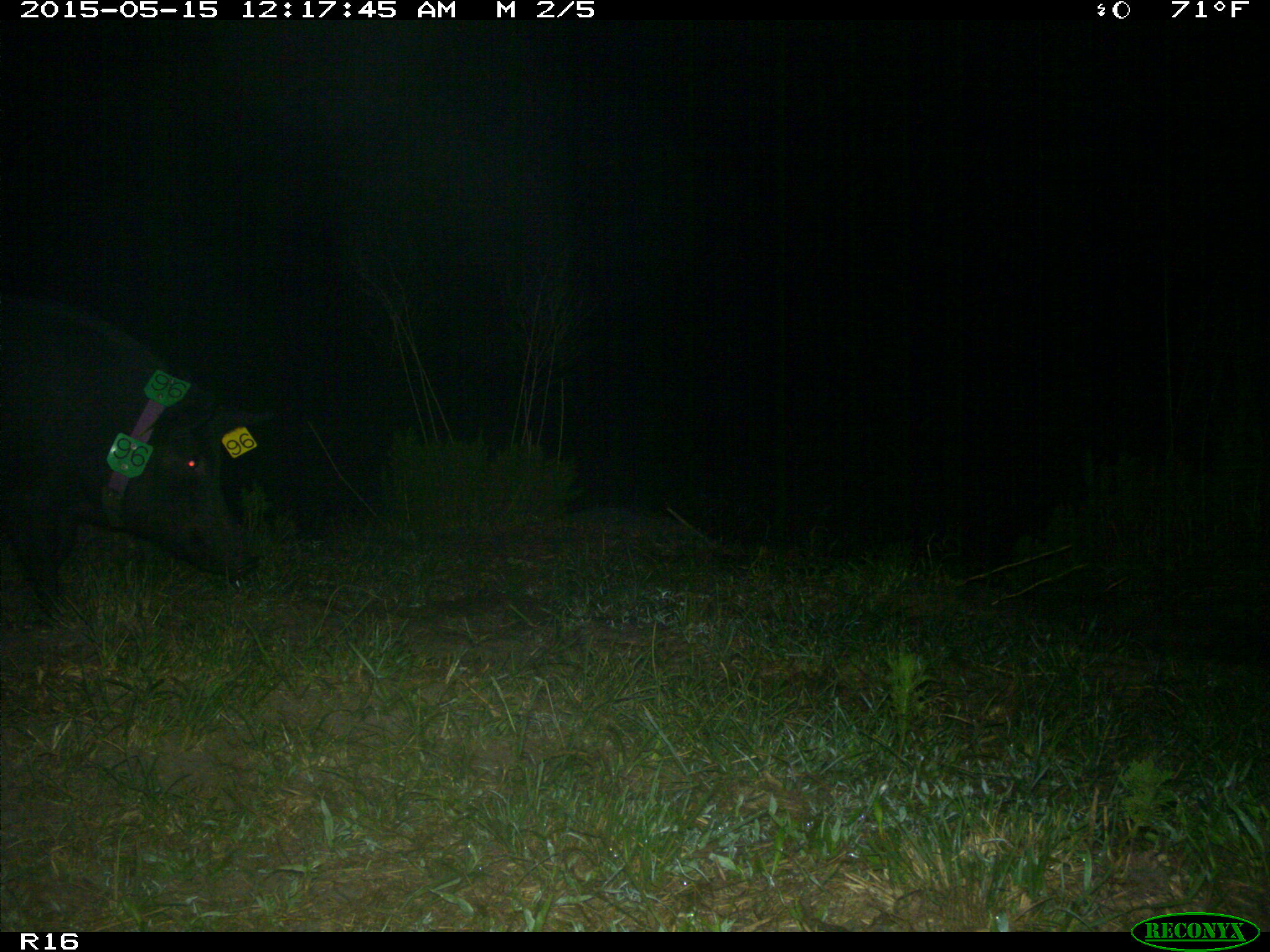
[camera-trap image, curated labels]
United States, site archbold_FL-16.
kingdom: Animalia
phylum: Chordata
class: Mammalia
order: Artiodactyla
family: Suidae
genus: Sus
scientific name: Sus scrofa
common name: wild boar